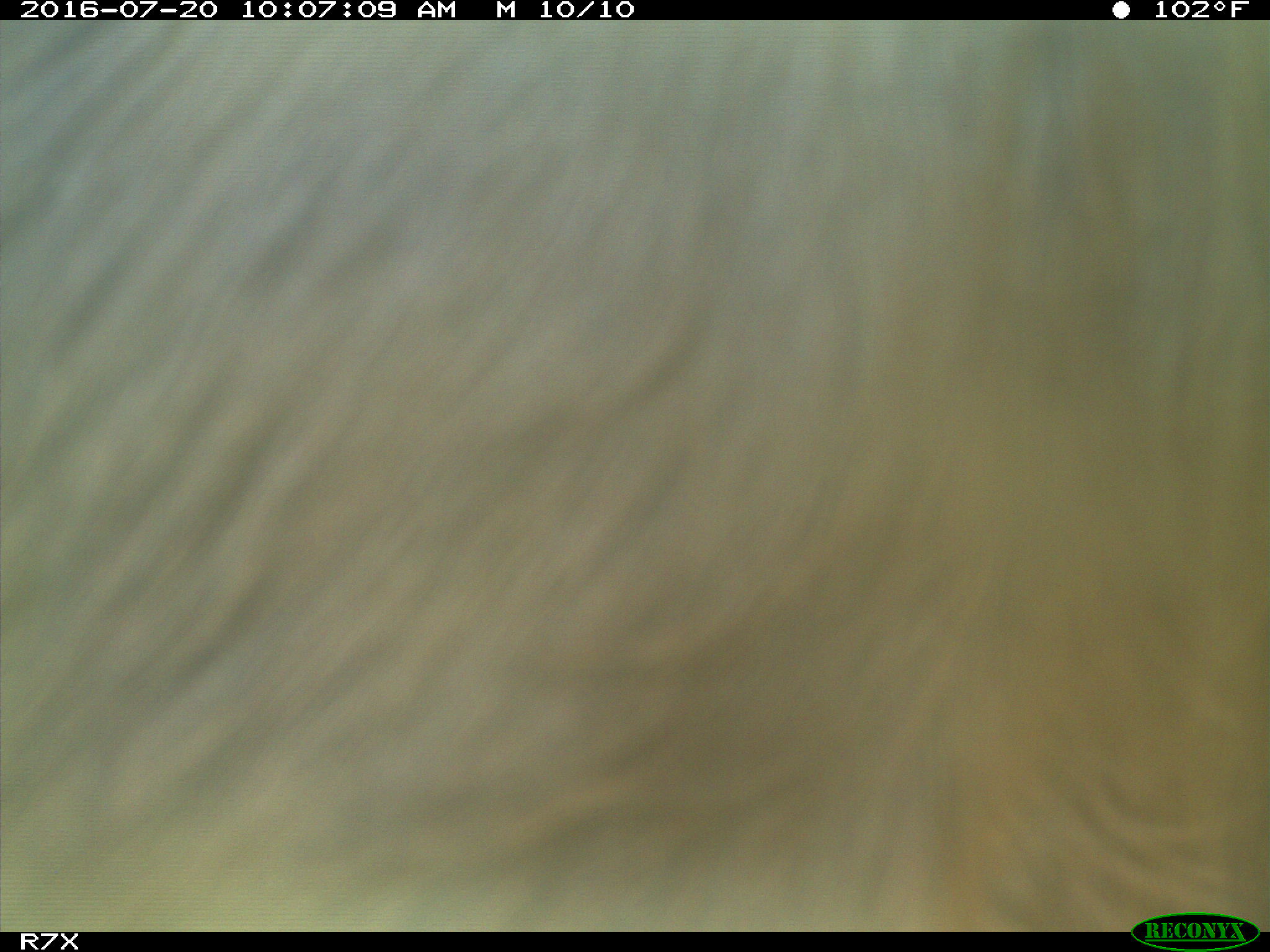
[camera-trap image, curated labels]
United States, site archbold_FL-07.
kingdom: Animalia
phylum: Chordata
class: Mammalia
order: Artiodactyla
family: Bovidae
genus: Bos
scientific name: Bos taurus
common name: domestic cow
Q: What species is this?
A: Bos taurus (domestic cow).